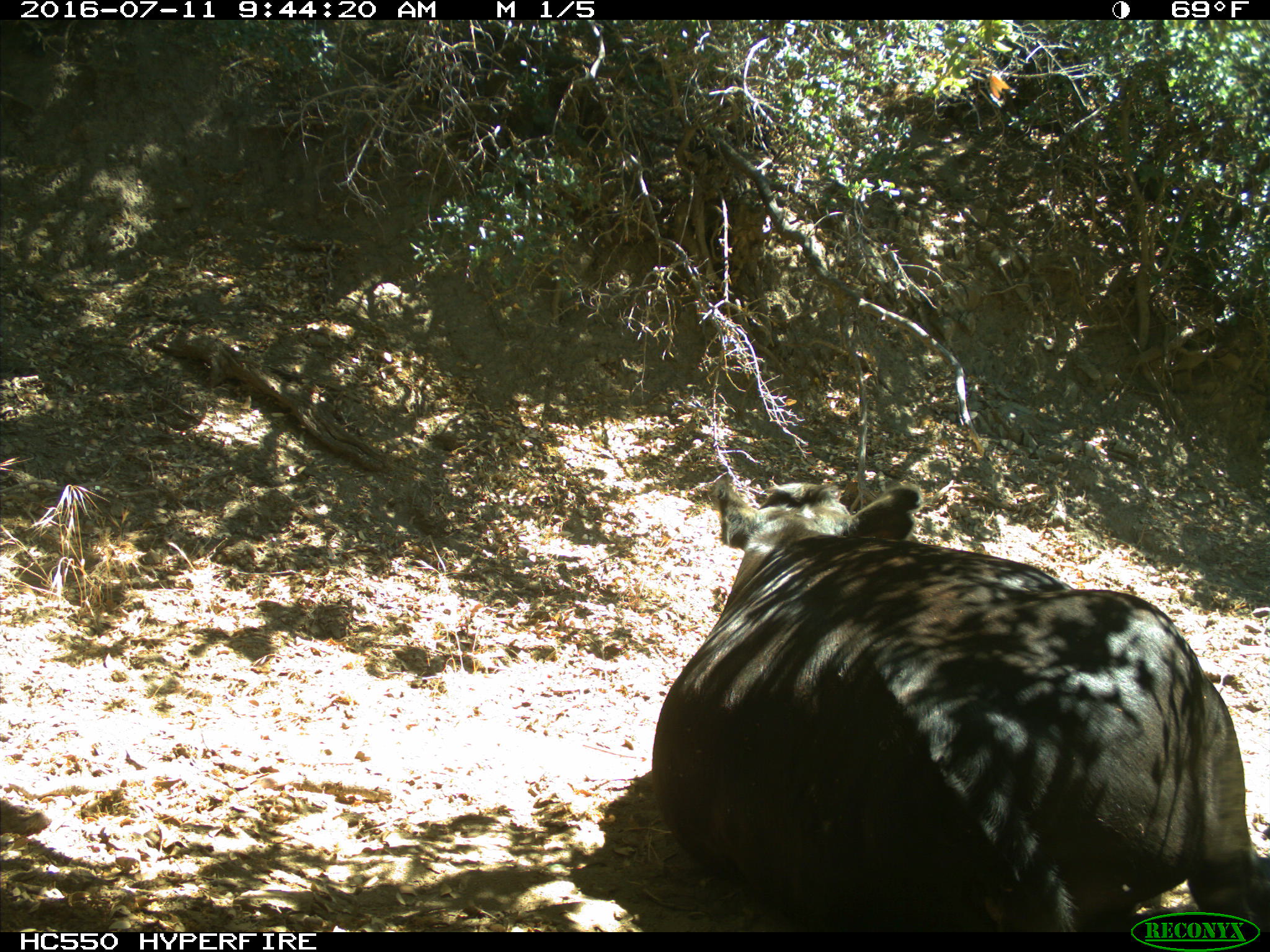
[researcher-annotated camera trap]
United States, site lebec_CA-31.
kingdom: Animalia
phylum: Chordata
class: Mammalia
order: Artiodactyla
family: Bovidae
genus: Bos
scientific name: Bos taurus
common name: domestic cow